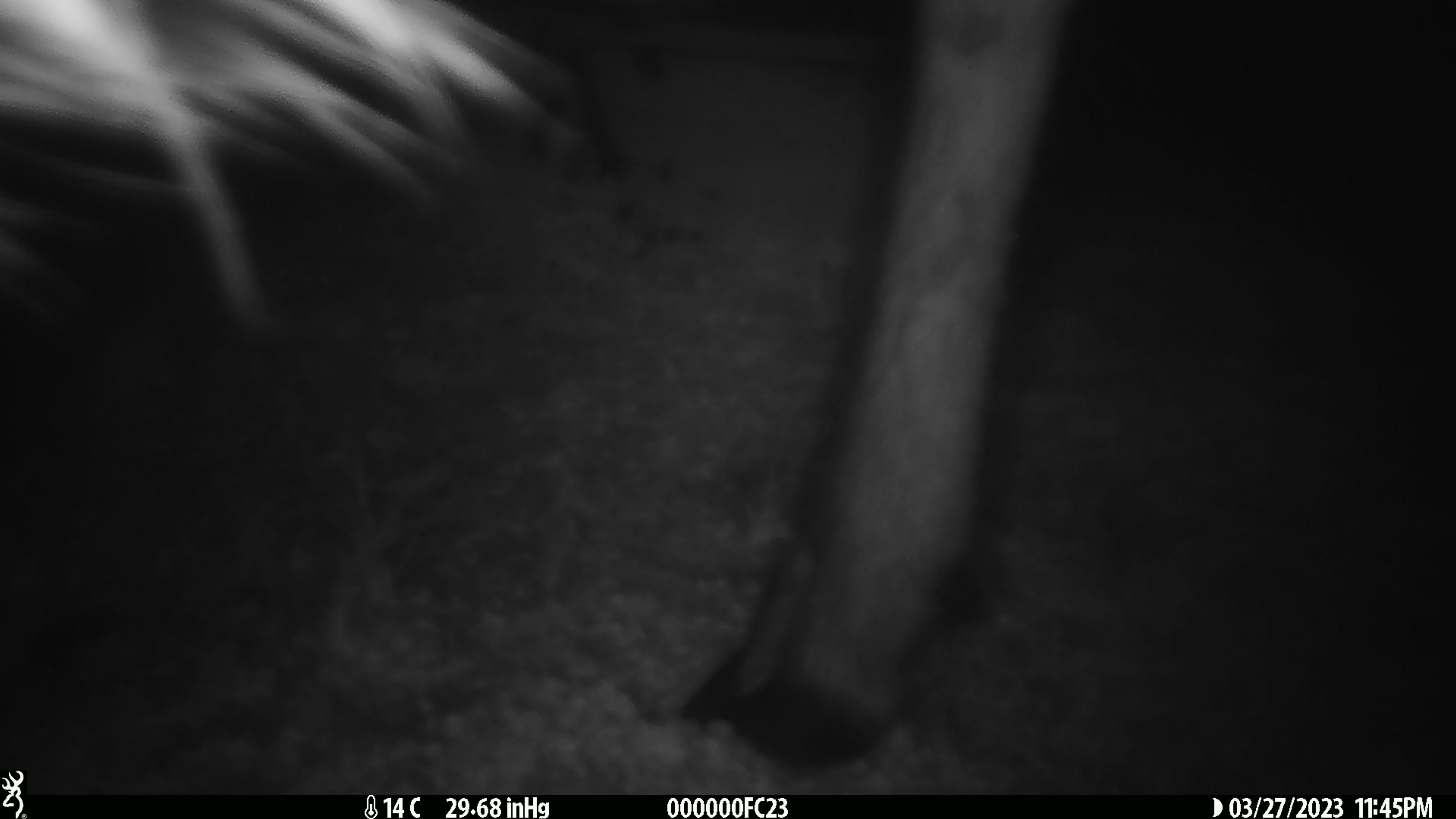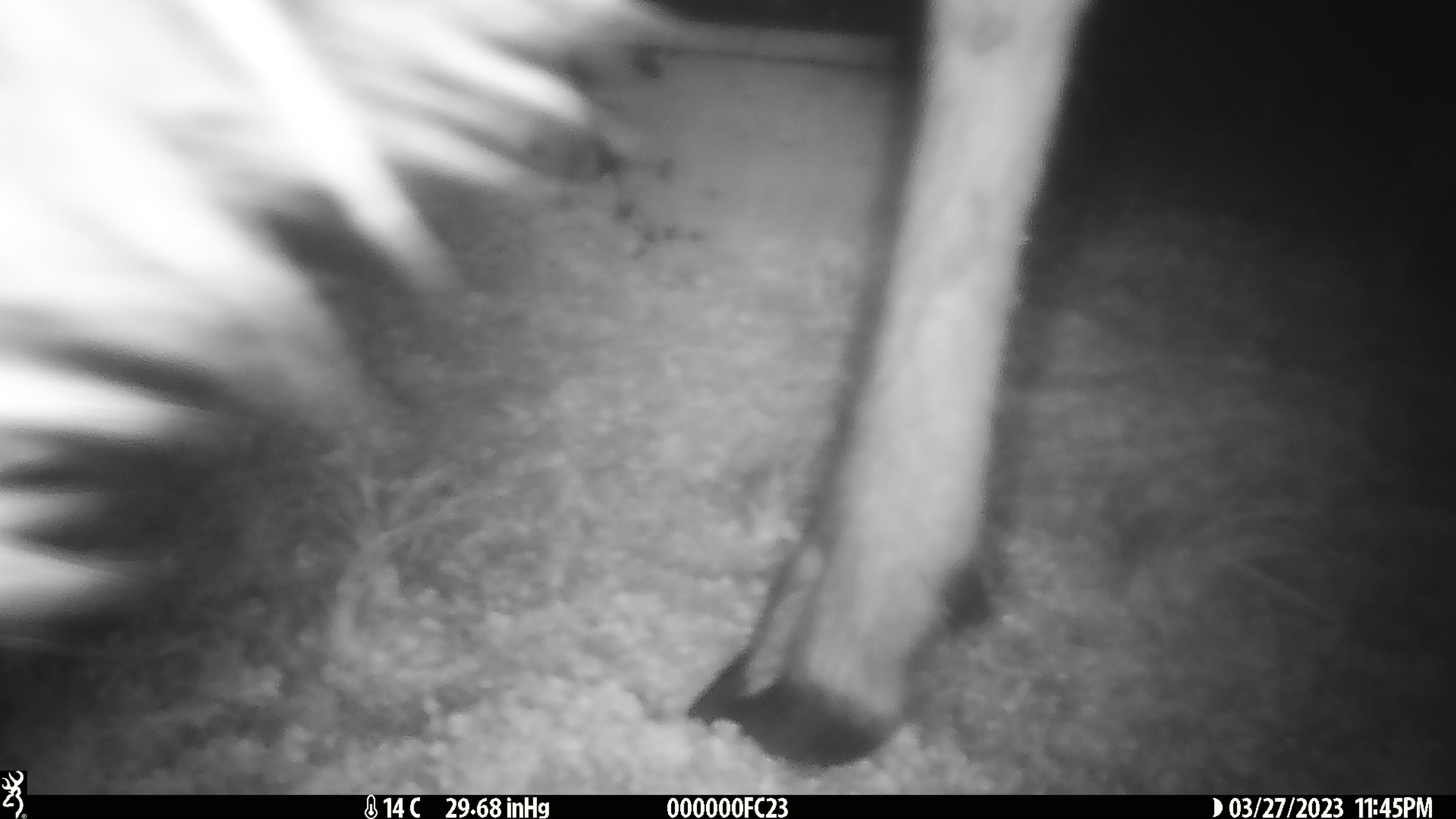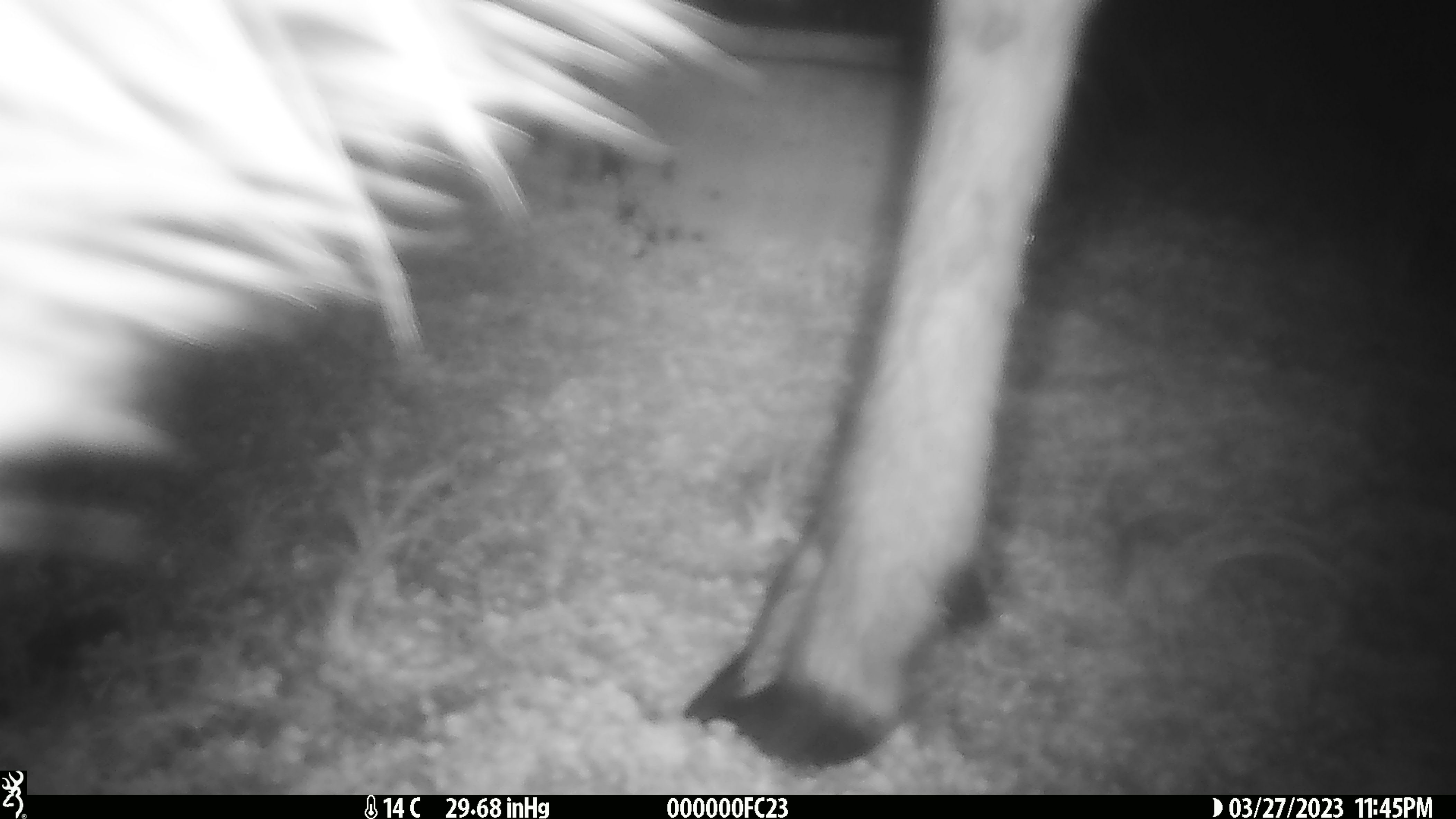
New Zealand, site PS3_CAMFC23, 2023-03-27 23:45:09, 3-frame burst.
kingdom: Animalia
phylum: Chordata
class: Mammalia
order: Artiodactyla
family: Cervidae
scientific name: Cervidae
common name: deer